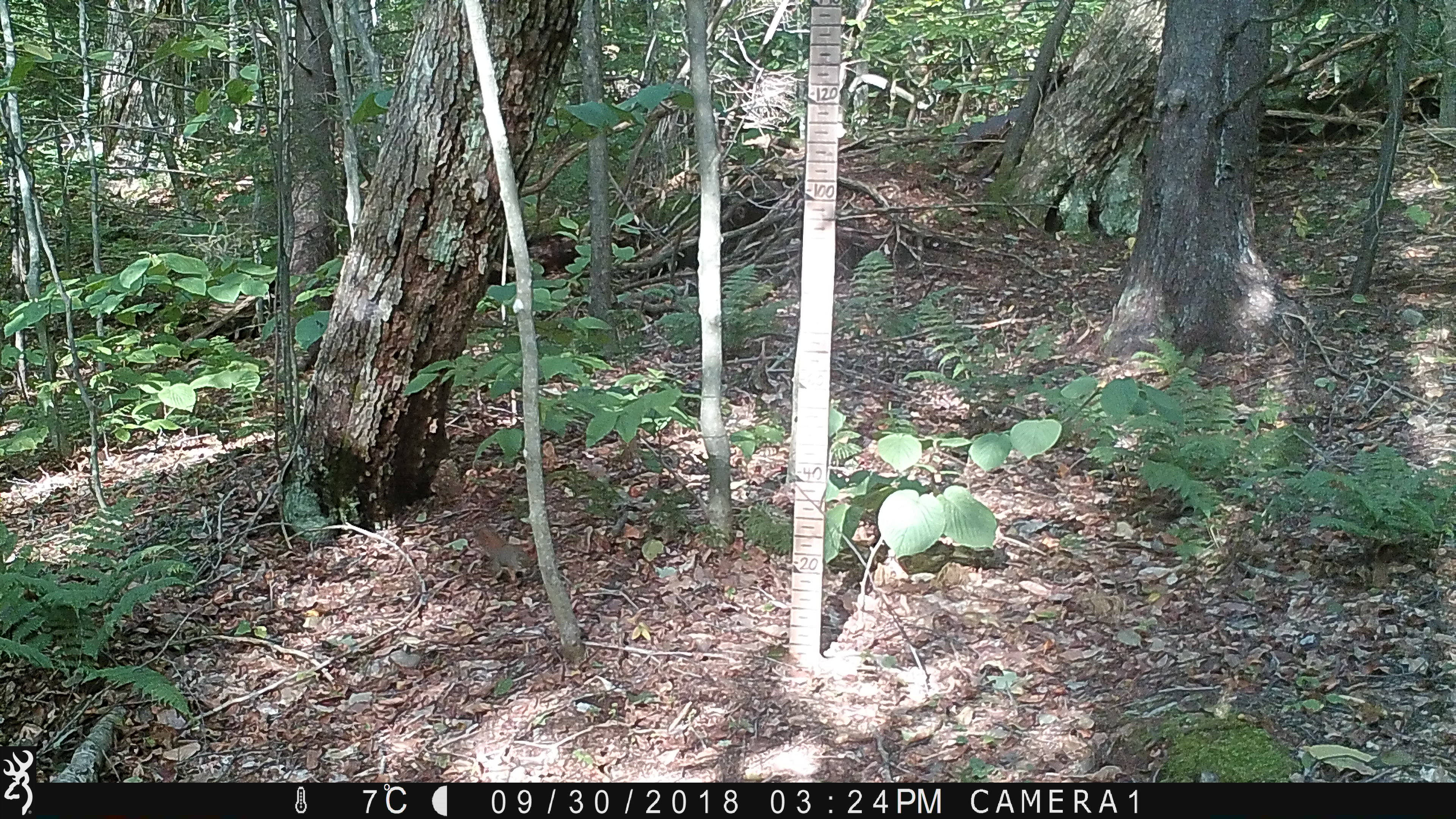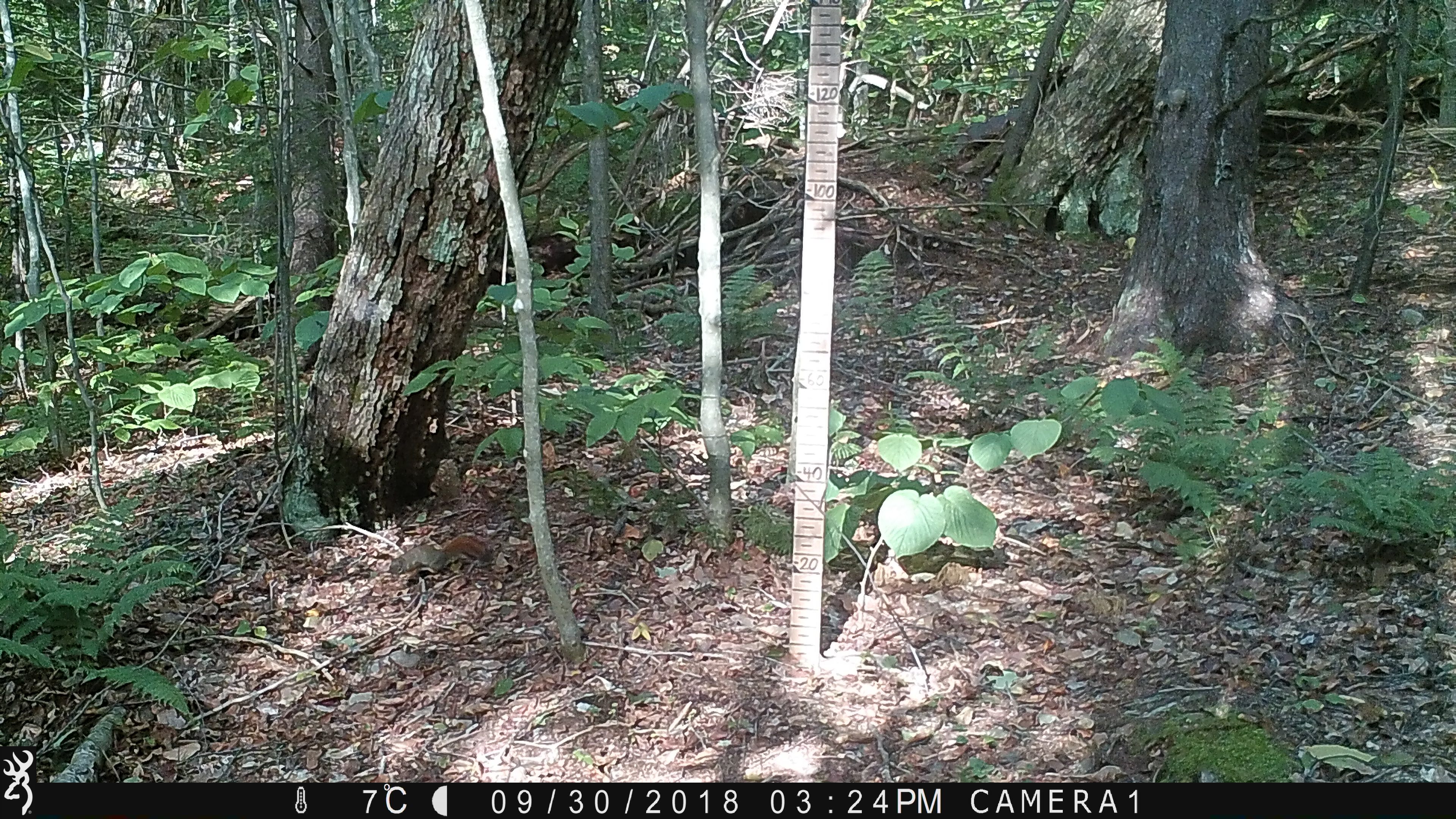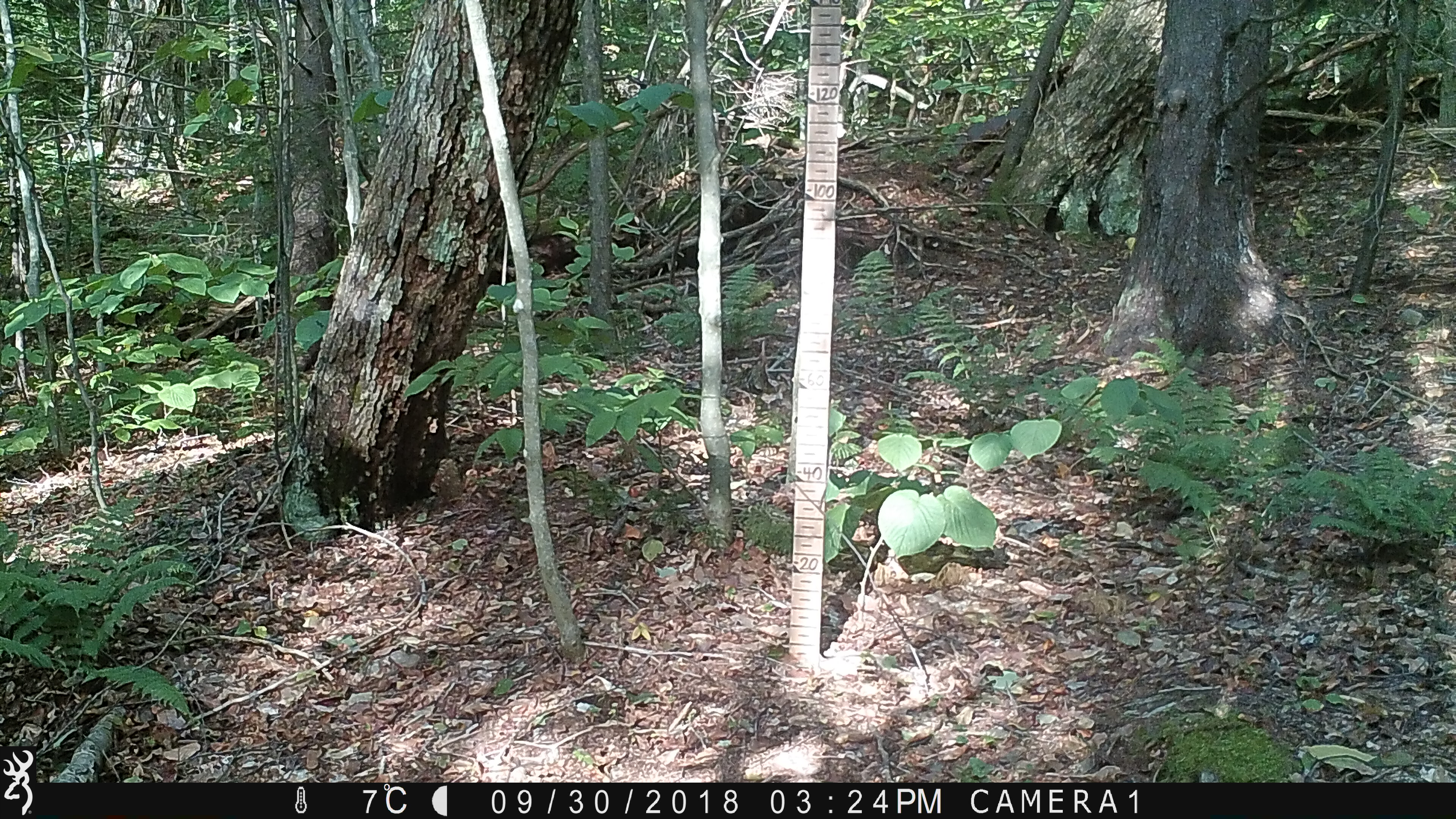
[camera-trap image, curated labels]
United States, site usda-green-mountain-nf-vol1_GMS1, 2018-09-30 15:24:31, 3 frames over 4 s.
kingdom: Animalia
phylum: Chordata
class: Mammalia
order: Rodentia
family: Sciuridae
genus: Tamiasciurus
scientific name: Tamiasciurus hudsonicus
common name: red squirrel